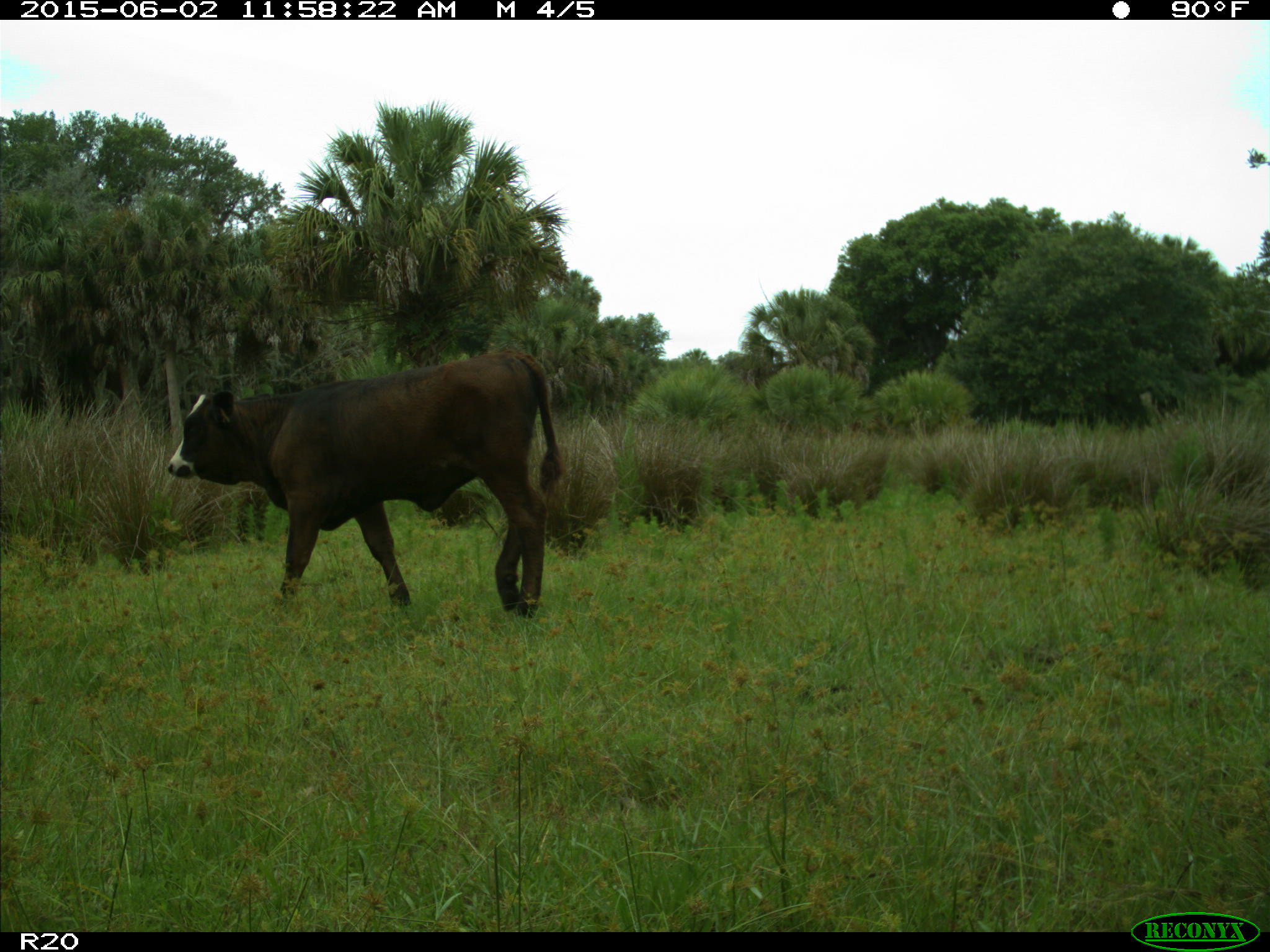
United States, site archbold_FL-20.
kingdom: Animalia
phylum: Chordata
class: Mammalia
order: Artiodactyla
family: Bovidae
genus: Bos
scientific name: Bos taurus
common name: domestic cow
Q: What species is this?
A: Bos taurus (domestic cow).